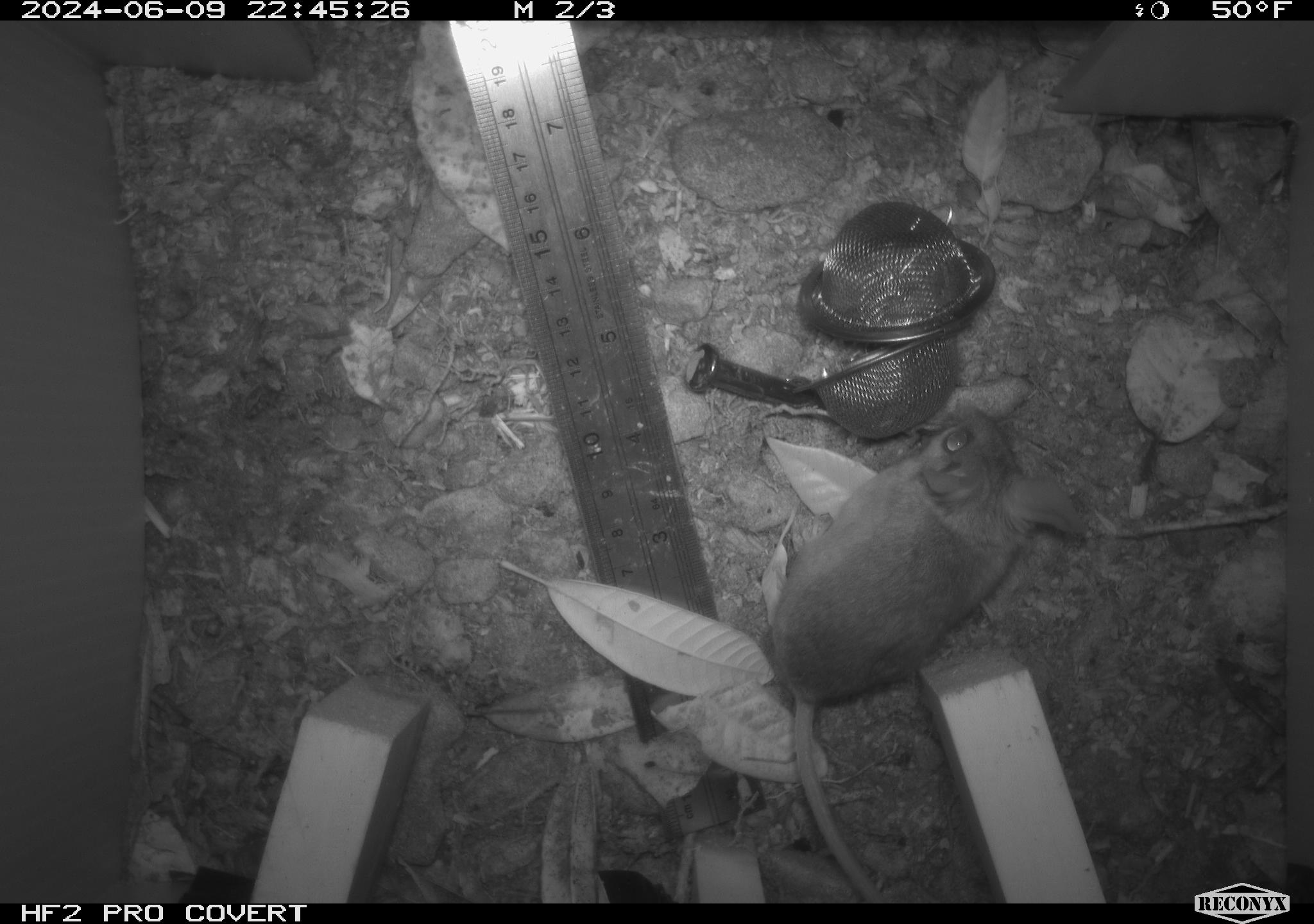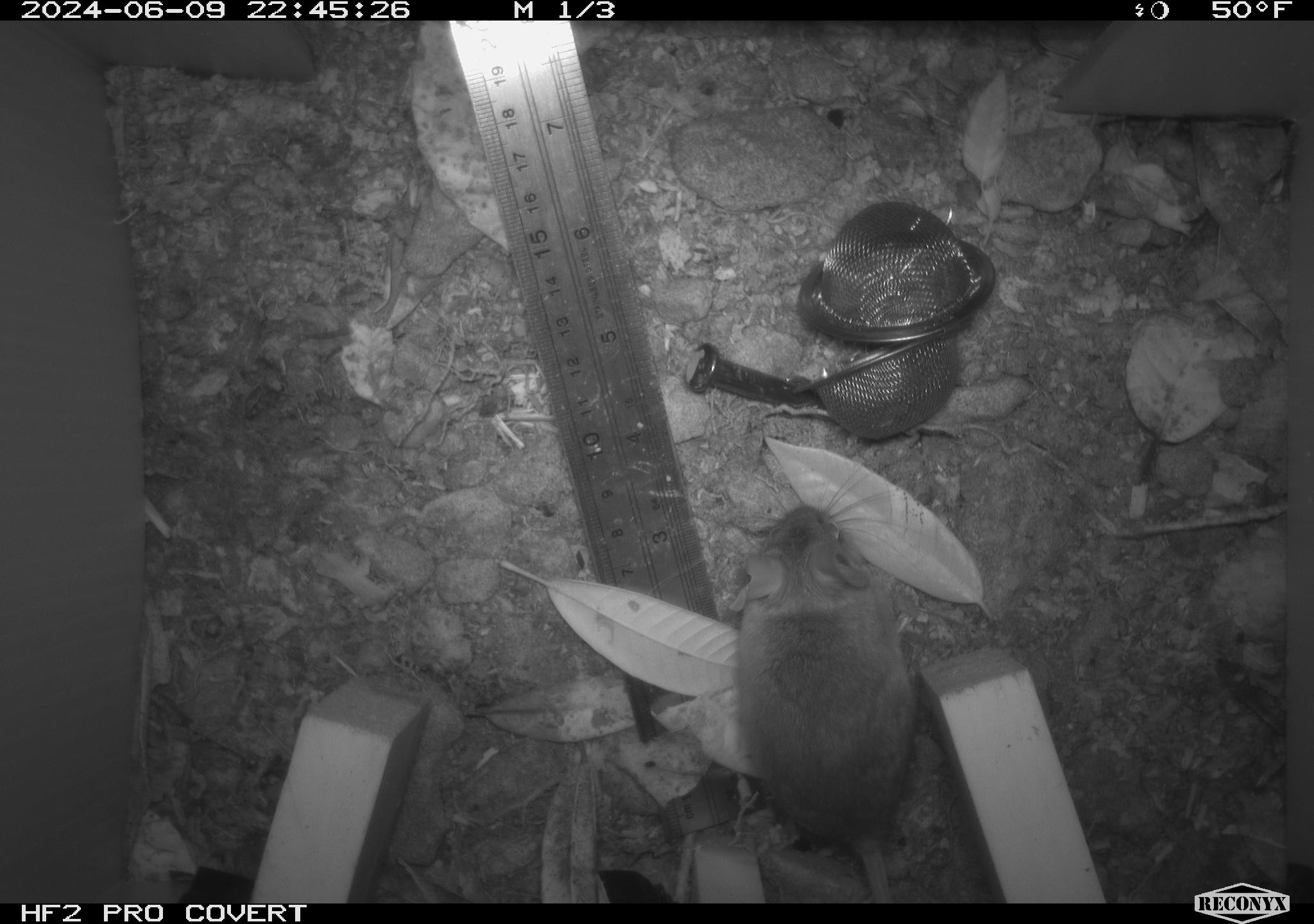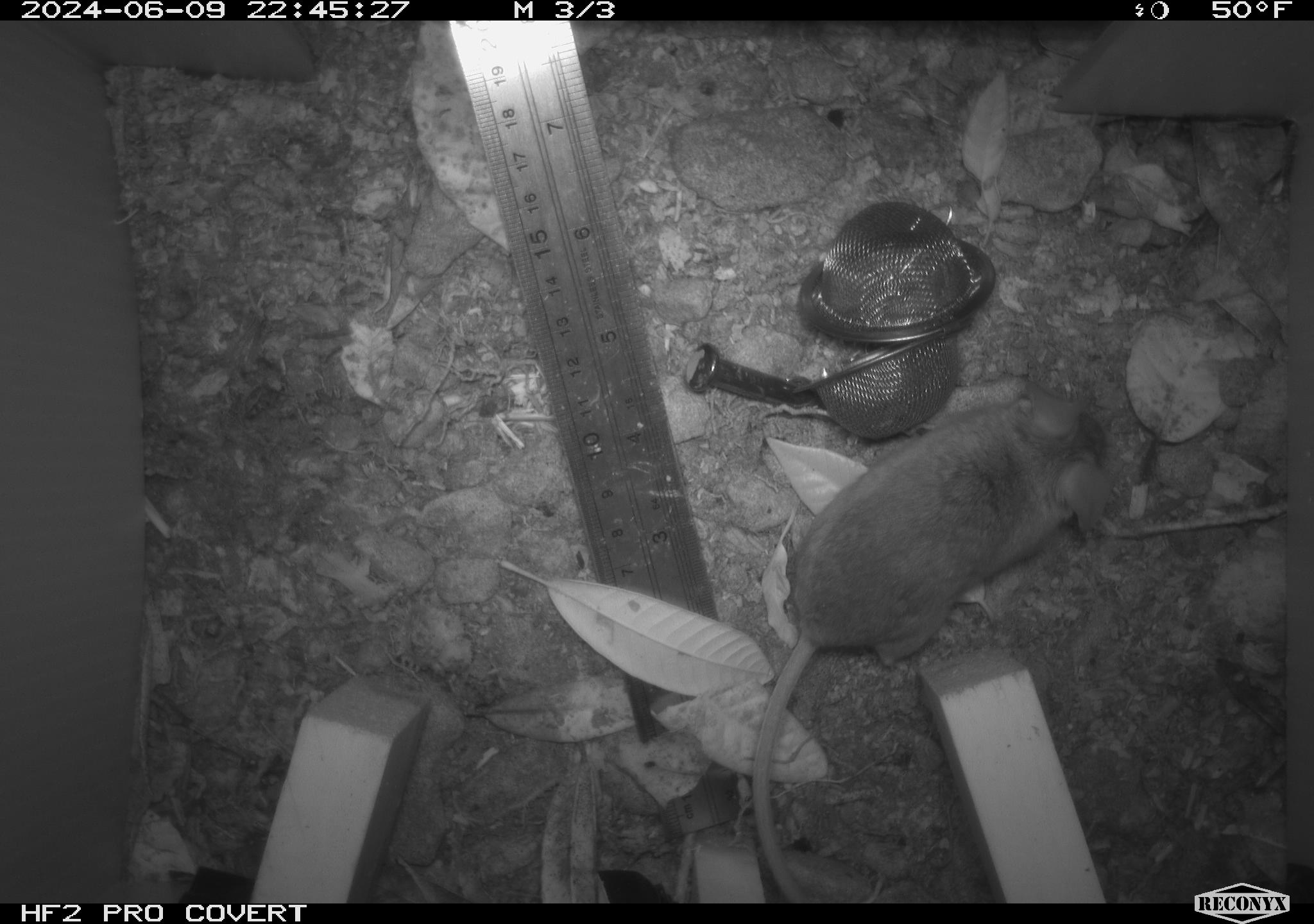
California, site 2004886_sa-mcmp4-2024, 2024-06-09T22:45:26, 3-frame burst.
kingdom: Animalia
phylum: Chordata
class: Mammalia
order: Rodentia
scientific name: Rodentia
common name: mouse species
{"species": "mouse species (Rodentia)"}